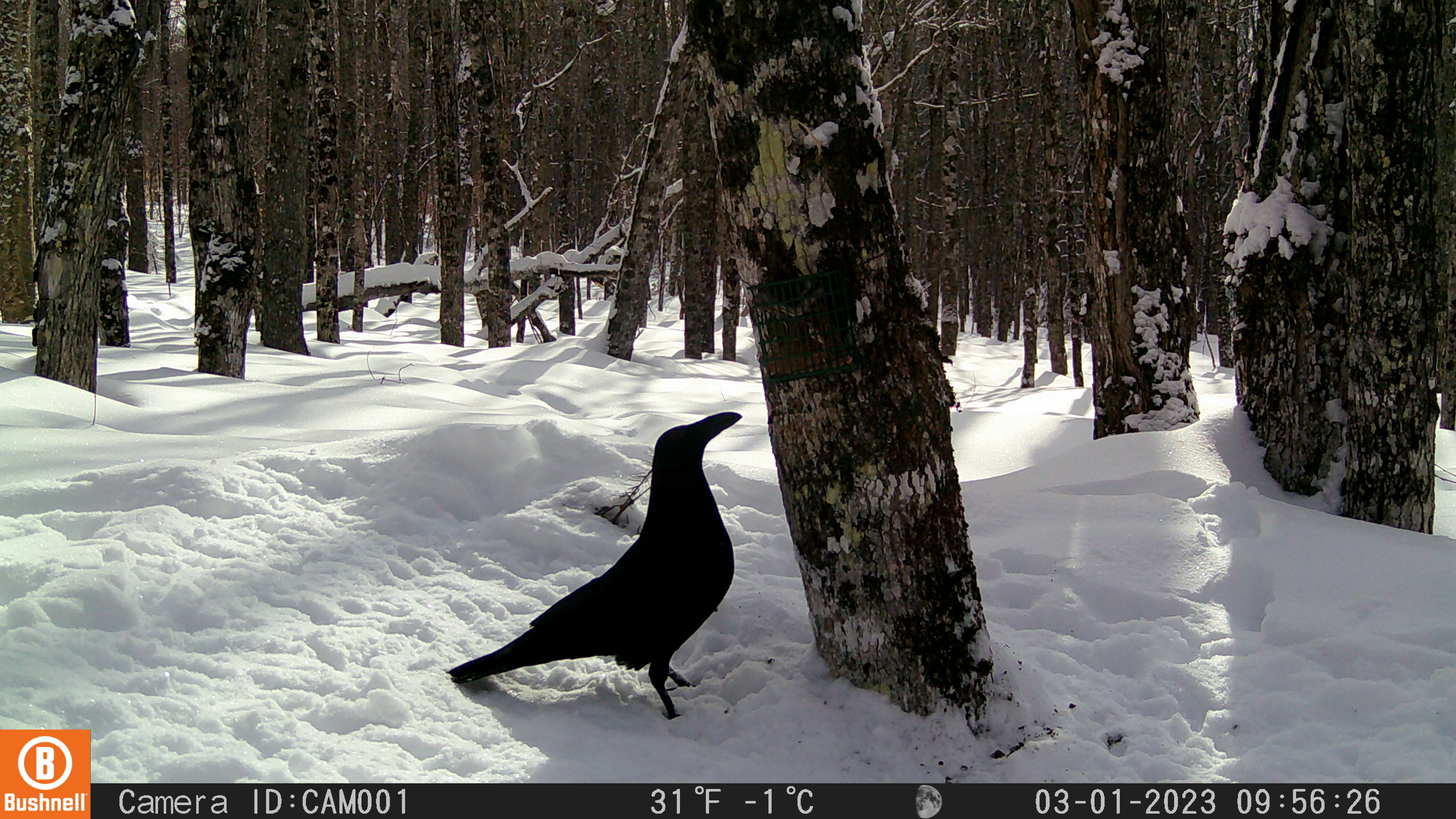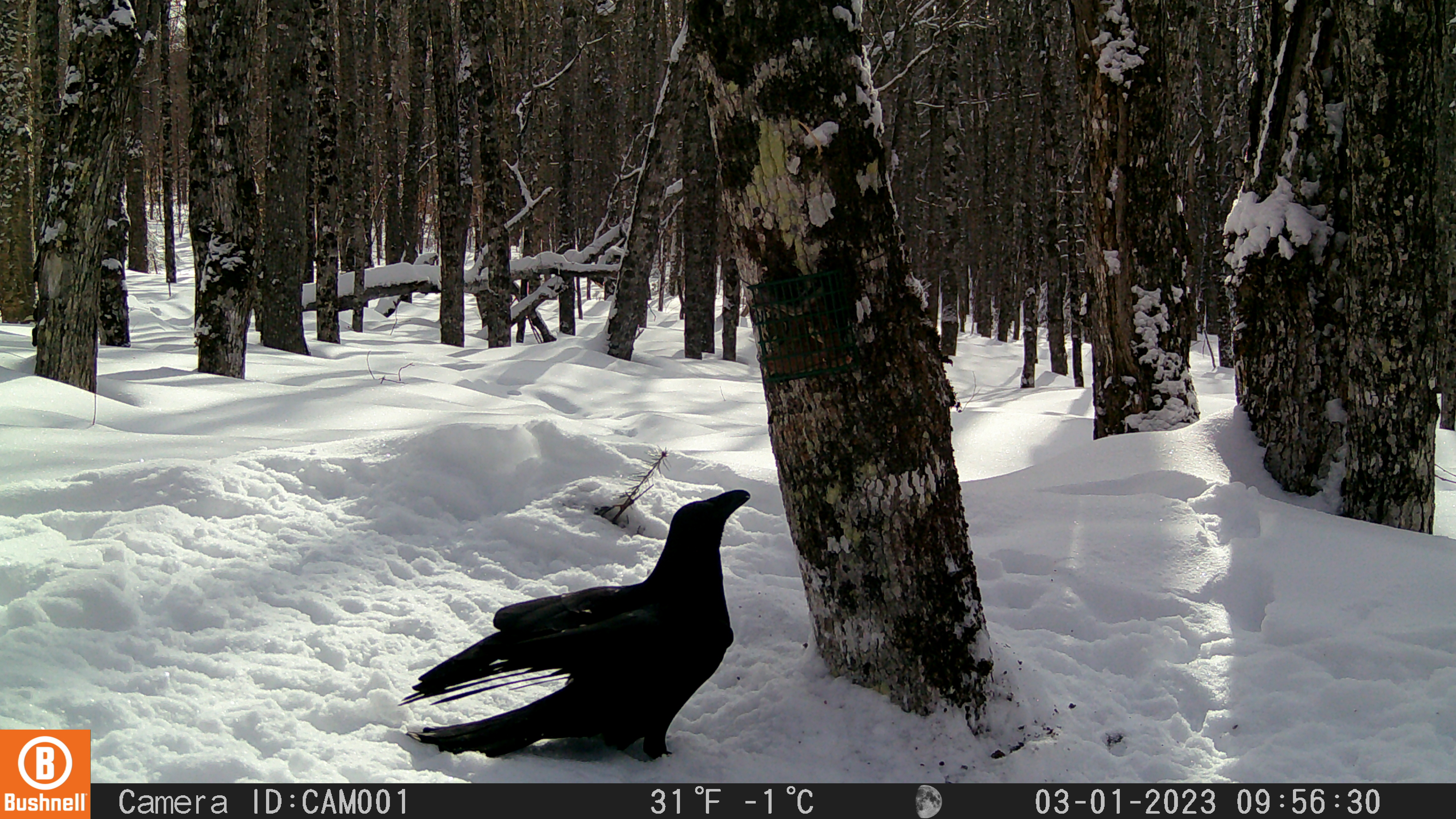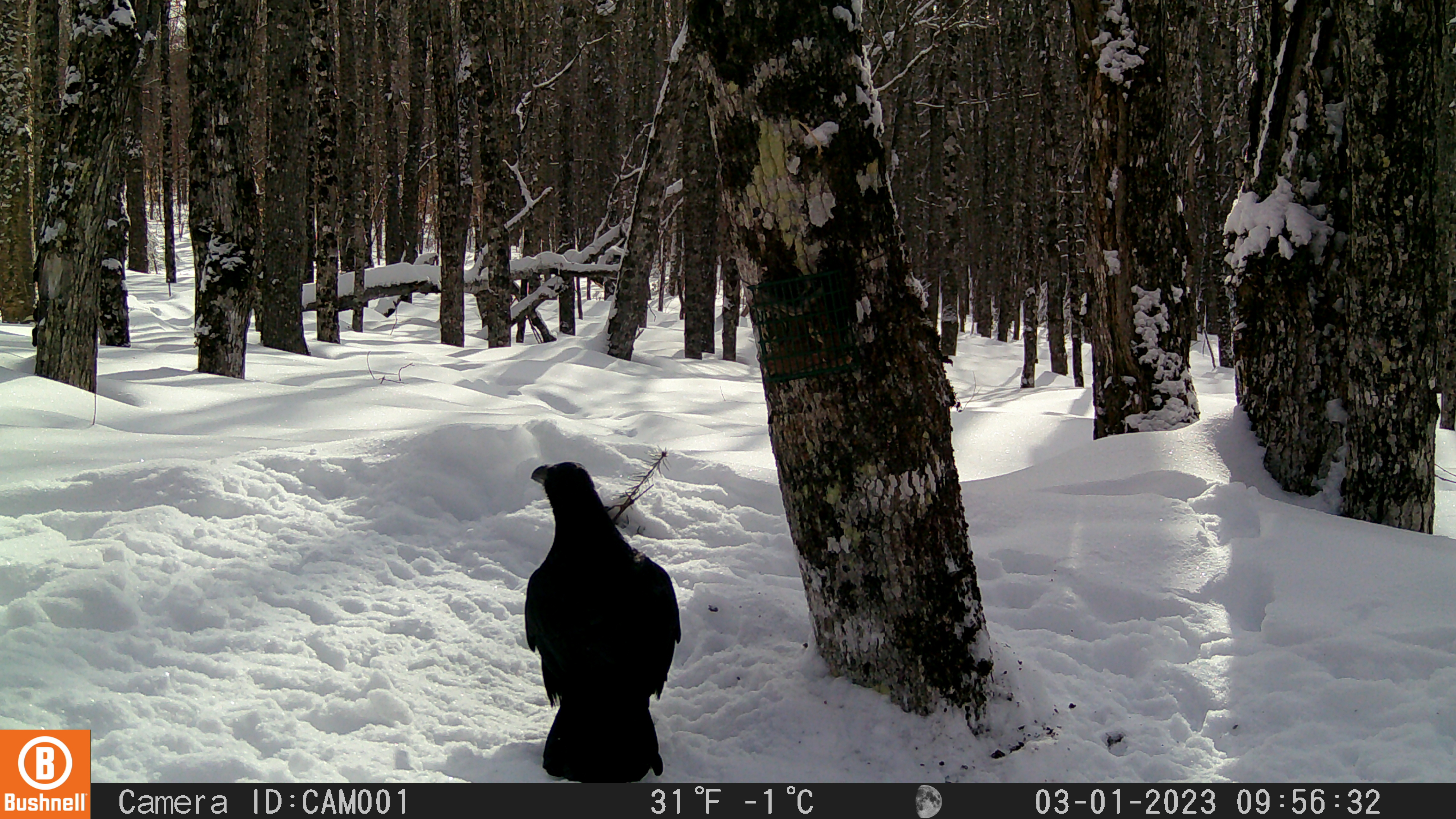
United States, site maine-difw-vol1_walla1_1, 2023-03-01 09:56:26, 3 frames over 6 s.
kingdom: Animalia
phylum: Chordata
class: Aves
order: Passeriformes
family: Corvidae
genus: Corvus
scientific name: Corvus corax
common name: common raven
Common raven (Corvus corax).